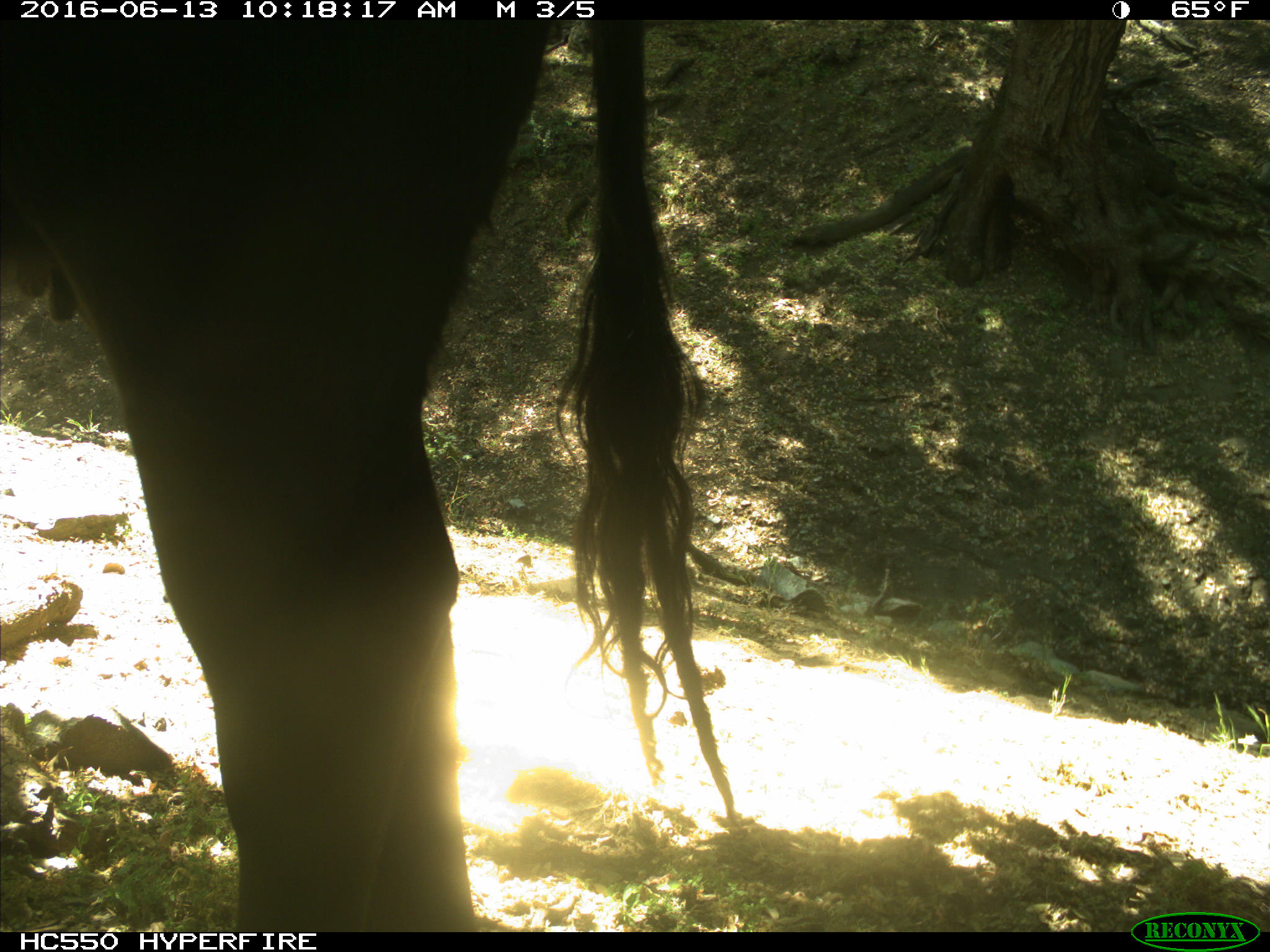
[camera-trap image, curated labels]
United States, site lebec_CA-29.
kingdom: Animalia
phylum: Chordata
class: Mammalia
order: Artiodactyla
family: Bovidae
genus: Bos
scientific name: Bos taurus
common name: domestic cow